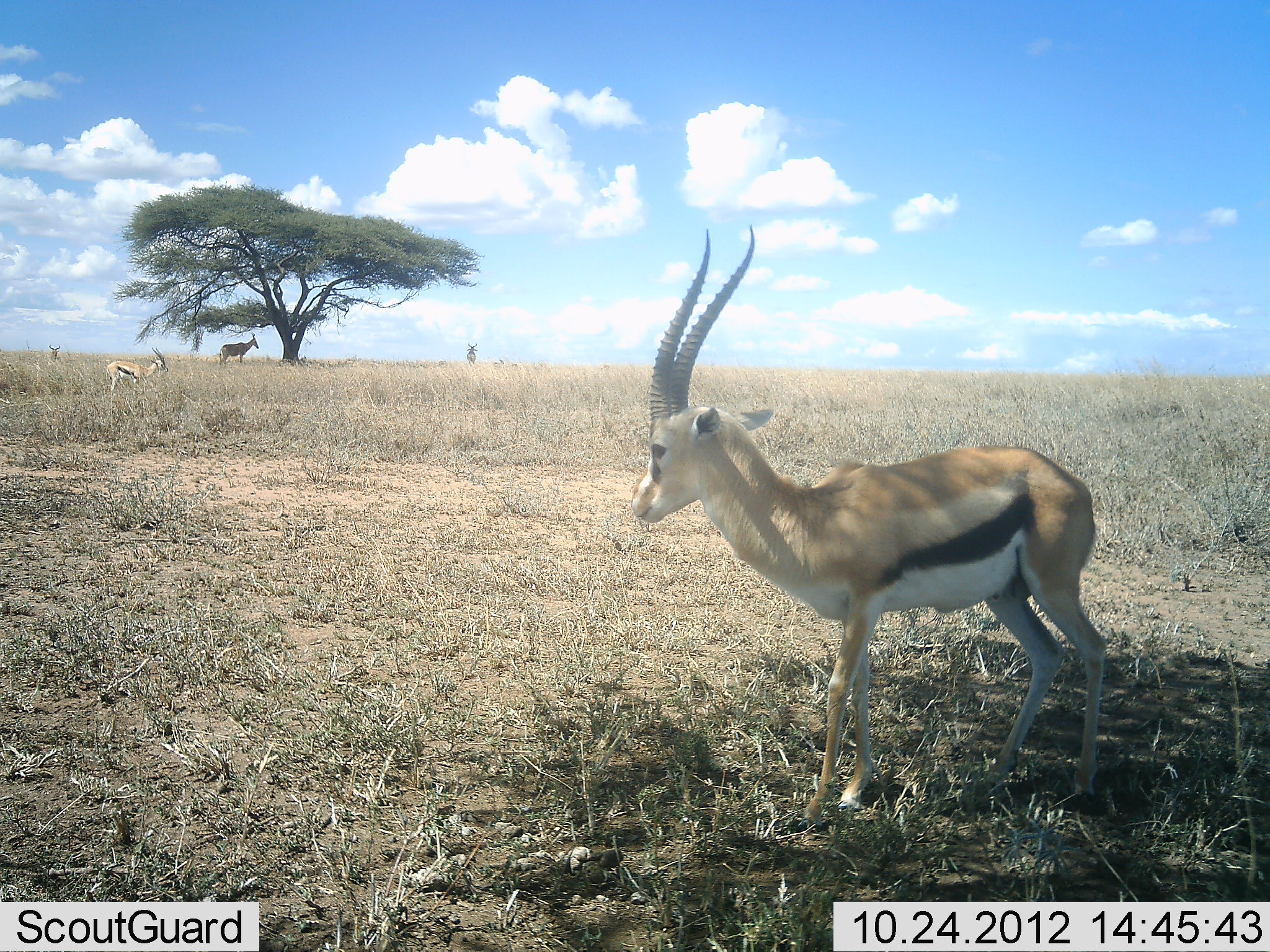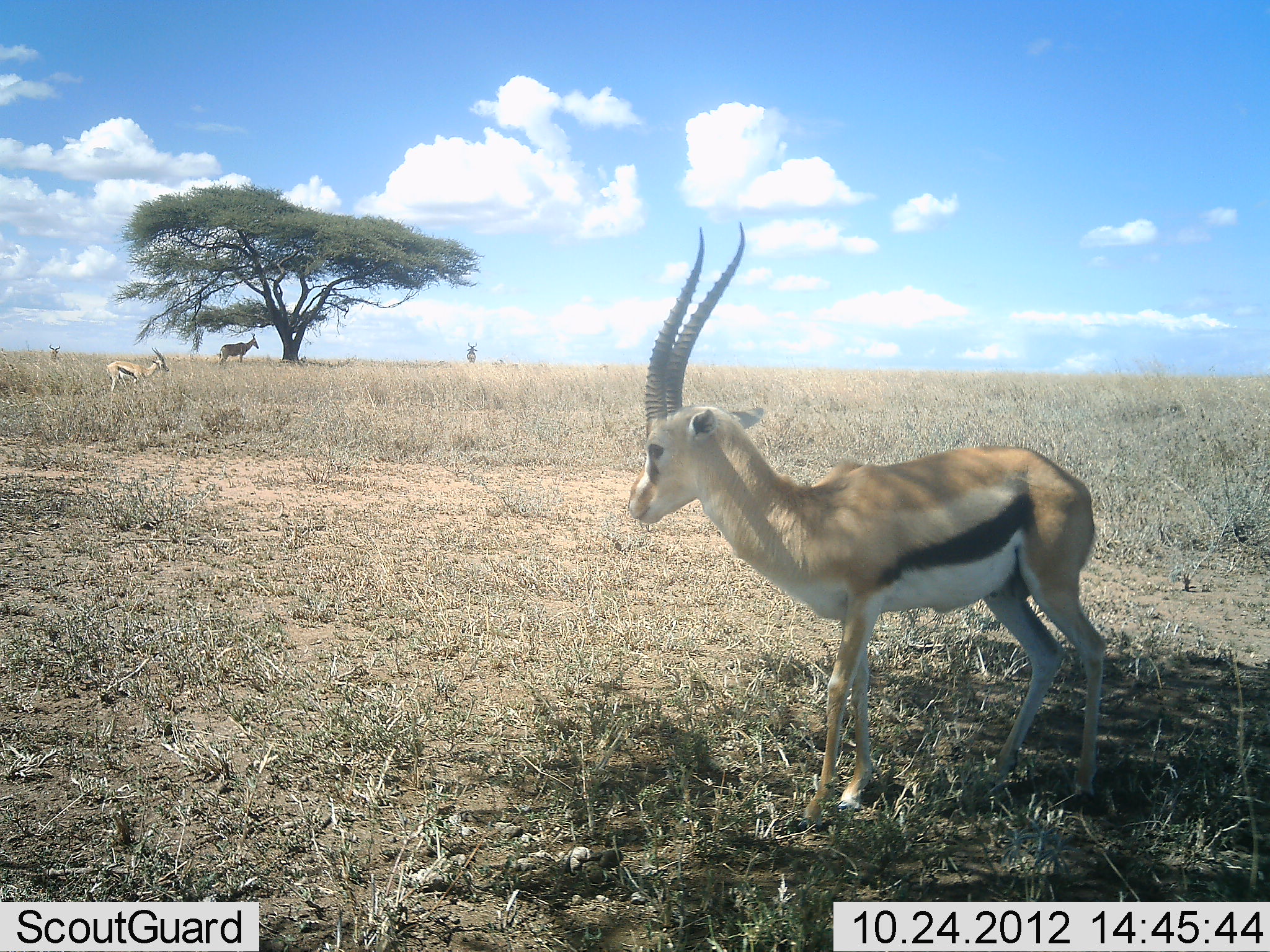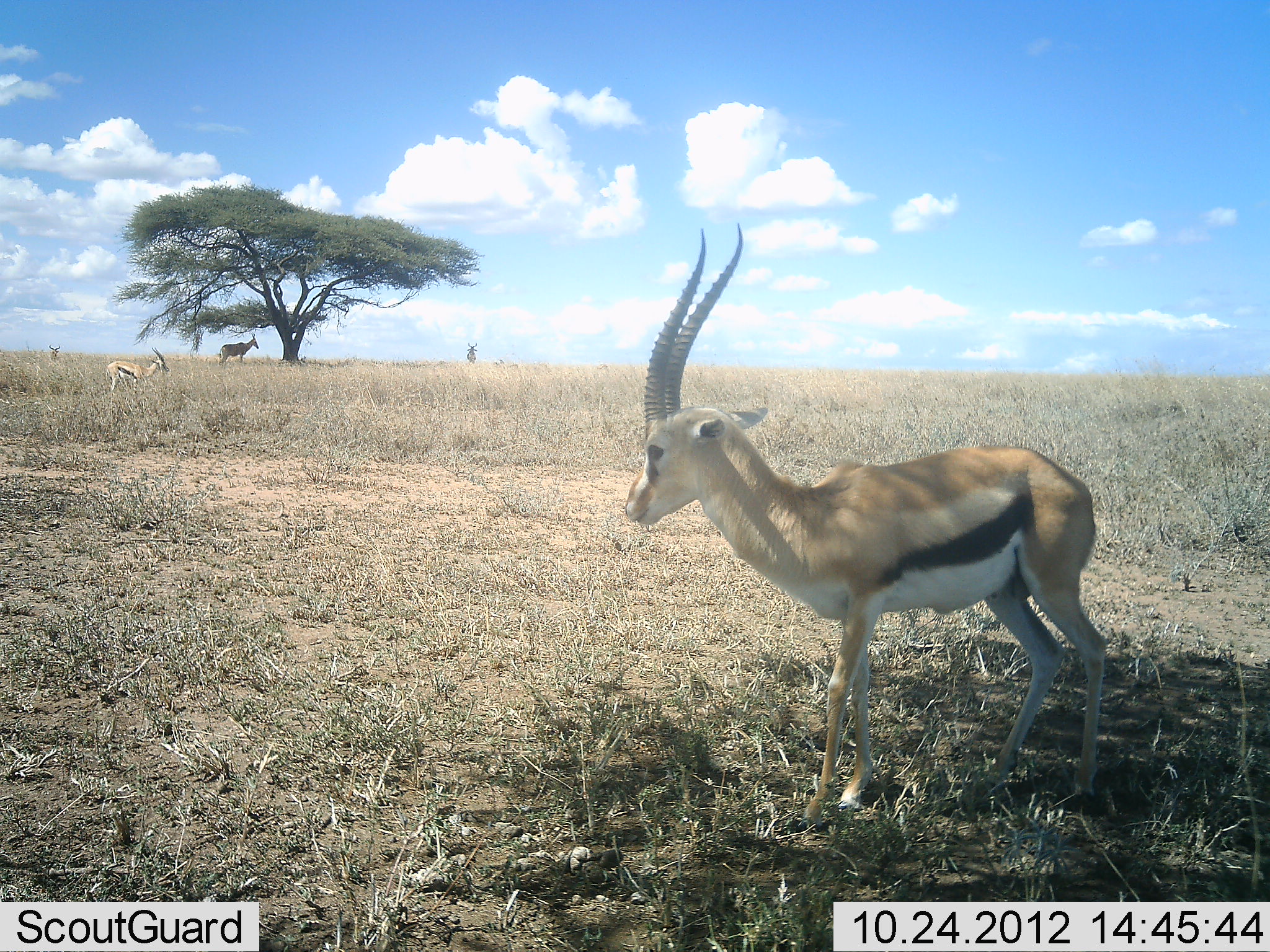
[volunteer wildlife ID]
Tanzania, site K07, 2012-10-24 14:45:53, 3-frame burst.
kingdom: Animalia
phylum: Chordata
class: Mammalia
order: Artiodactyla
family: Bovidae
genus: Eudorcas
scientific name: Eudorcas thomsonii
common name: thomson's gazelle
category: gazellethomsons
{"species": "gazellethomsons (thomson's gazelle) (Eudorcas thomsonii)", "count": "3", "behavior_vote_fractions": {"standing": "100%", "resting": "0%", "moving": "0%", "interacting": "0%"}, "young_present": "0%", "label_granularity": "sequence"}